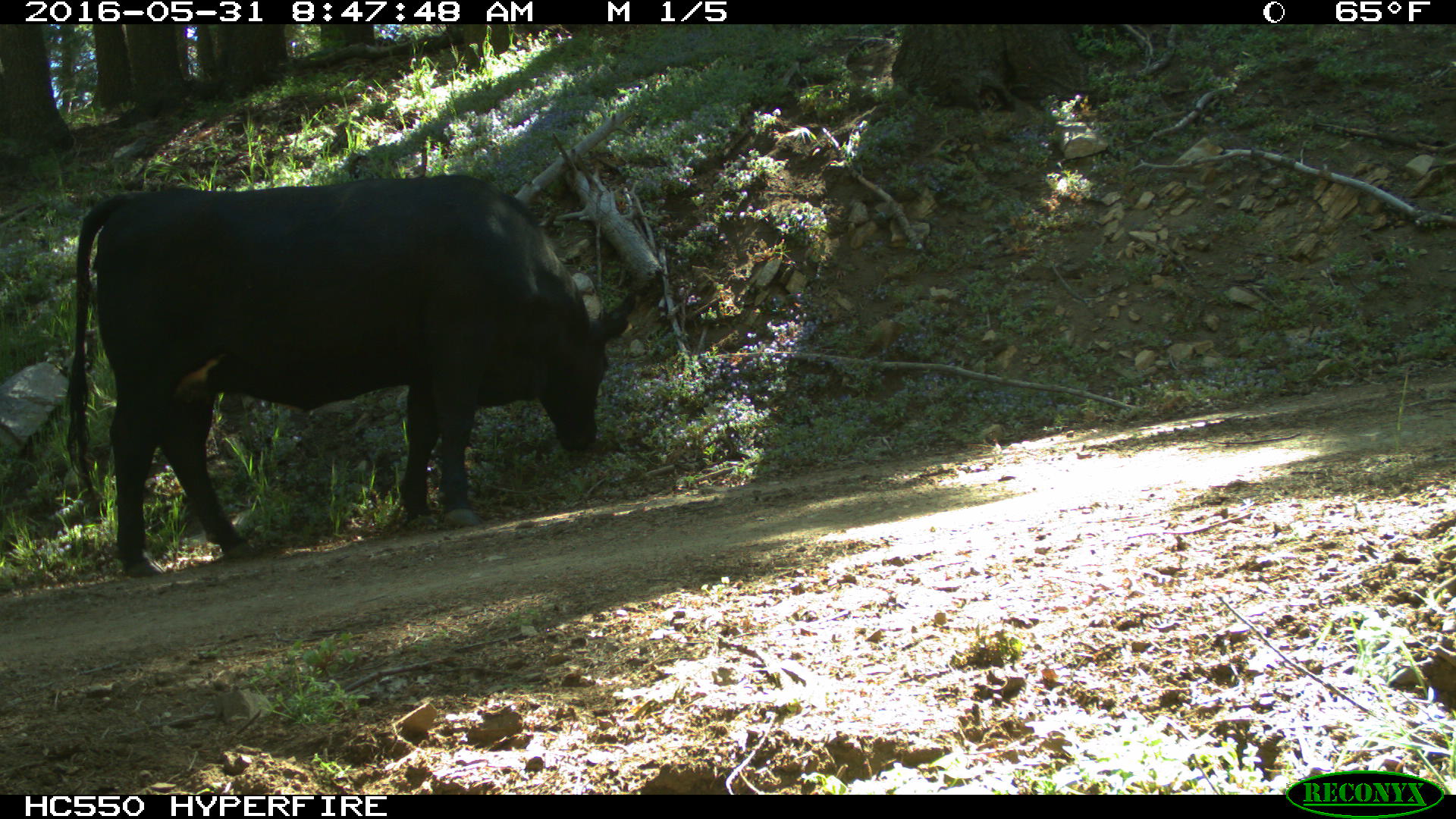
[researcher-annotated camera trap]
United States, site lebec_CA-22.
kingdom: Animalia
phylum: Chordata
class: Mammalia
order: Artiodactyla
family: Bovidae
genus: Bos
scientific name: Bos taurus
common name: domestic cow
Bos taurus (domestic cow).